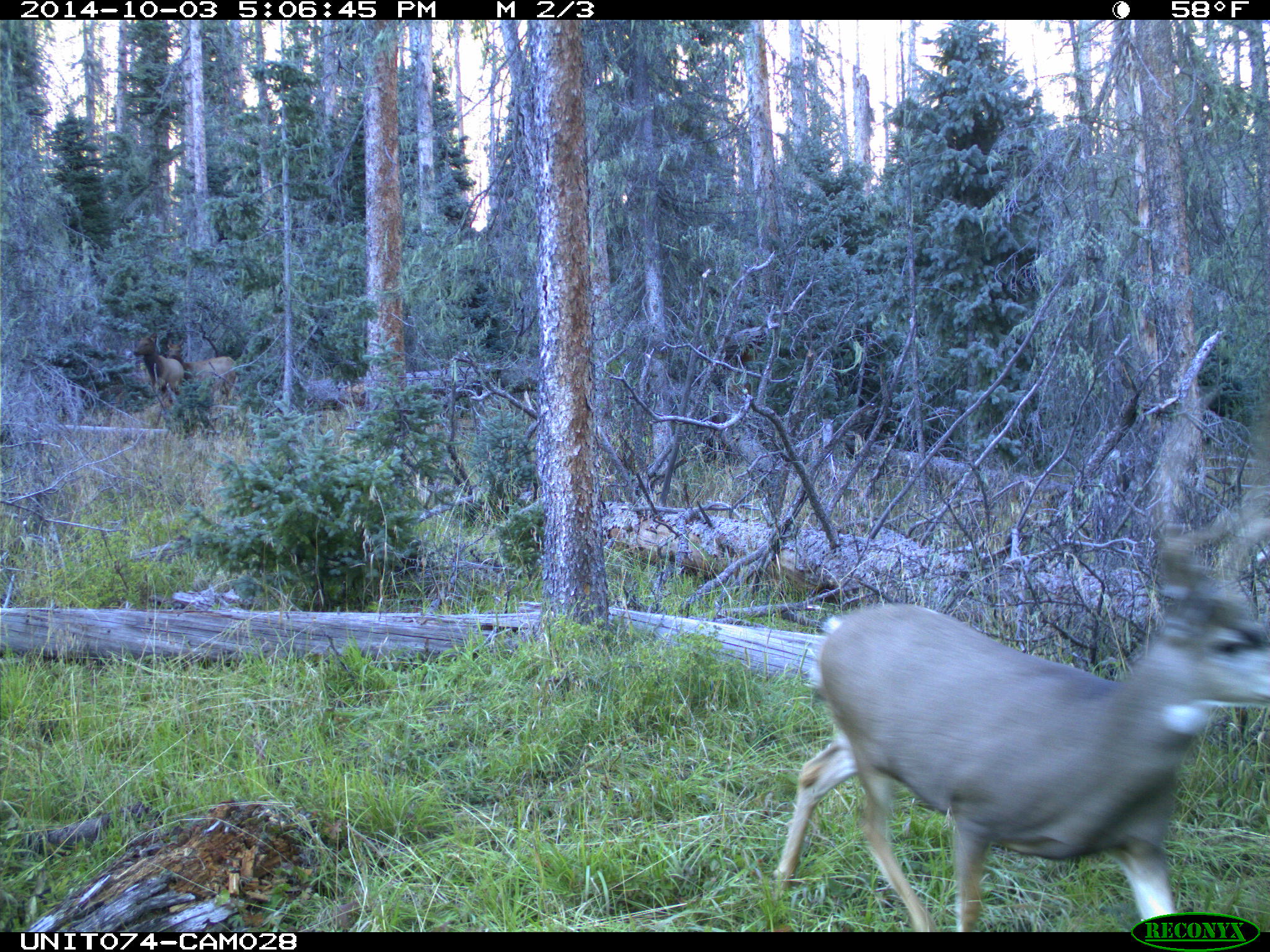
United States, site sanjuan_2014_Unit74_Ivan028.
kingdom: Animalia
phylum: Chordata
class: Mammalia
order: Artiodactyla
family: Cervidae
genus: Odocoileus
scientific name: Odocoileus hemionus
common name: mule deer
Odocoileus hemionus (mule deer).